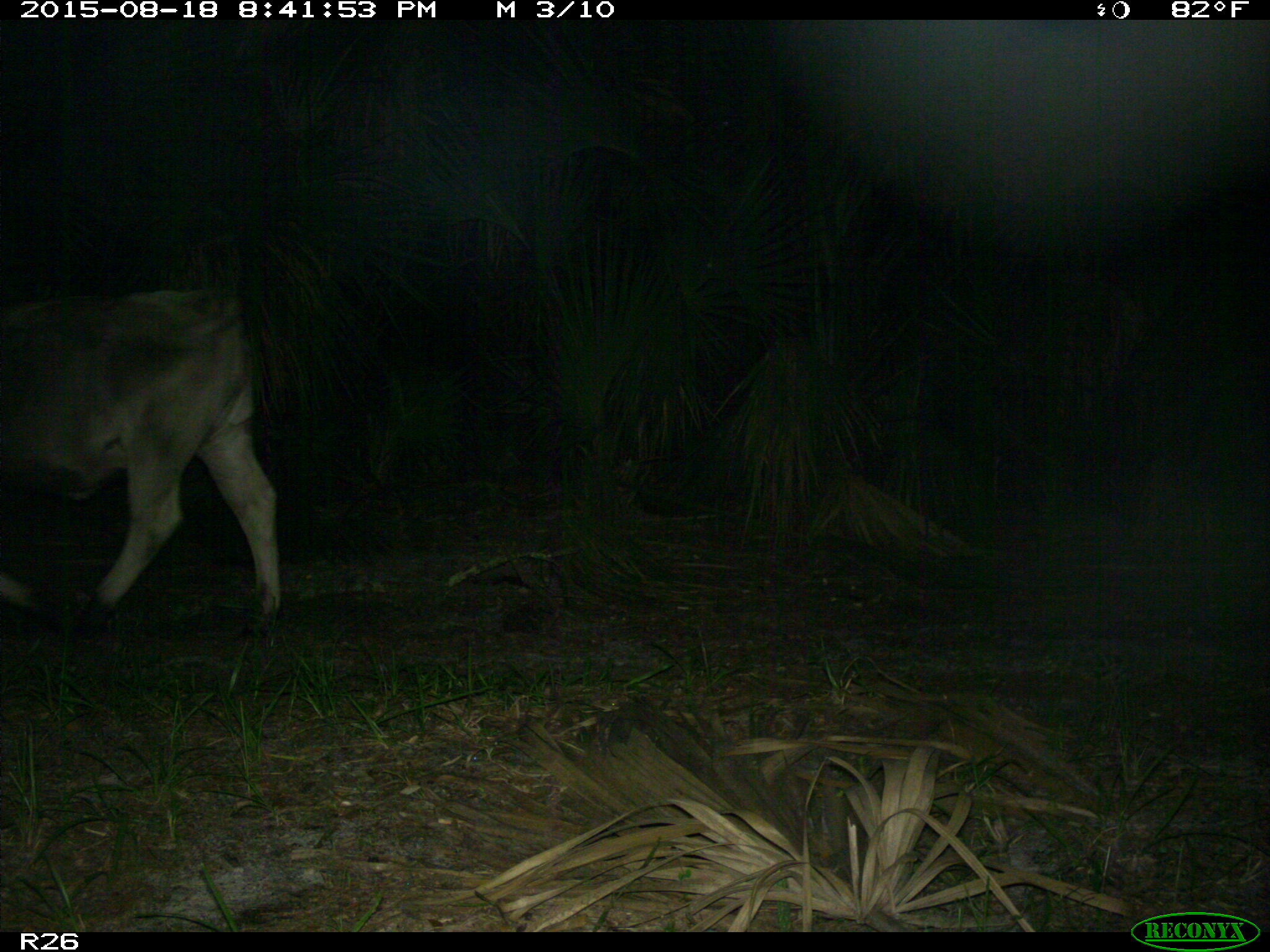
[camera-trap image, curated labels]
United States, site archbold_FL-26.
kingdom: Animalia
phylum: Chordata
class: Mammalia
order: Artiodactyla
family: Bovidae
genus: Bos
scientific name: Bos taurus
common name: domestic cow